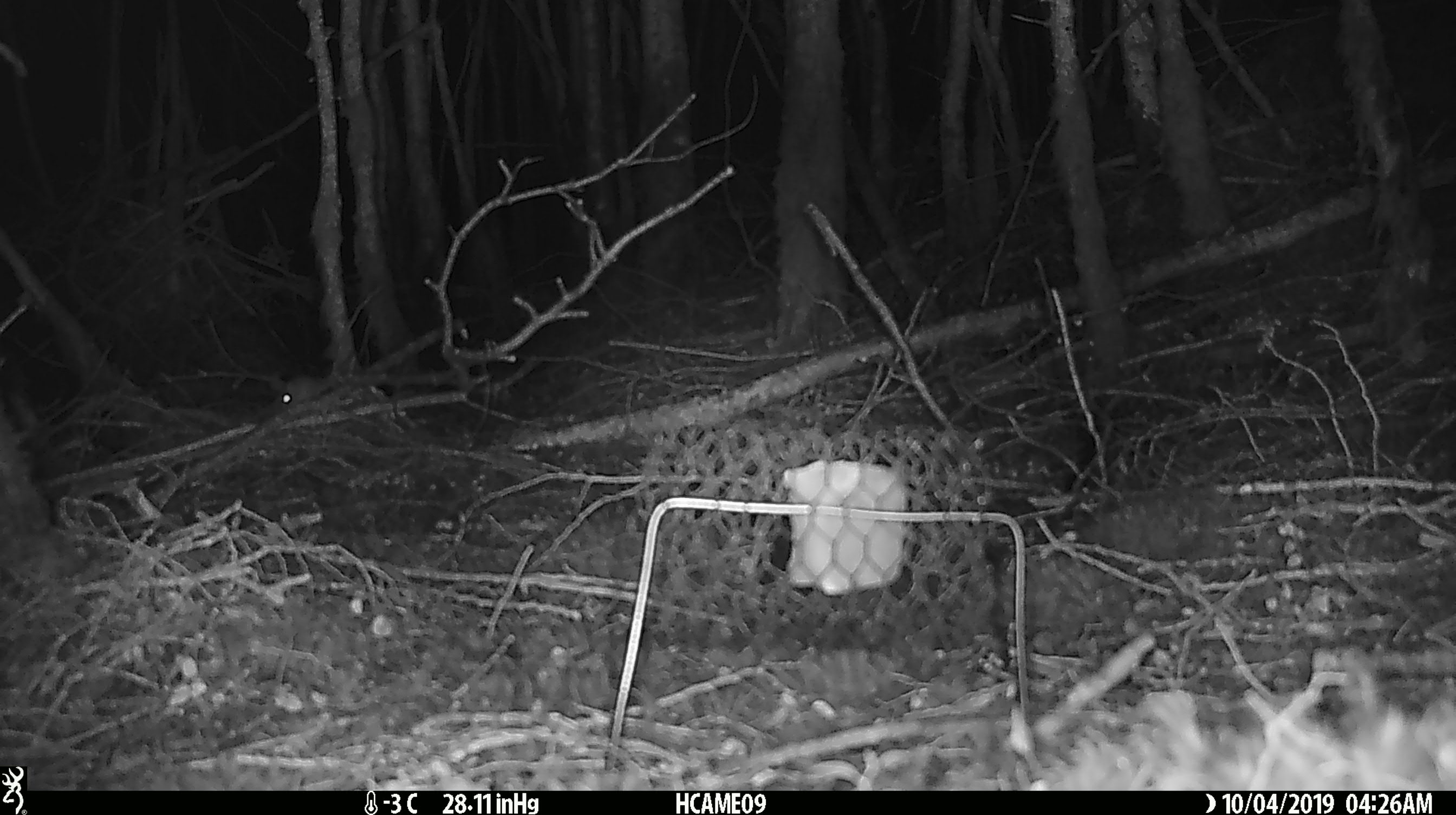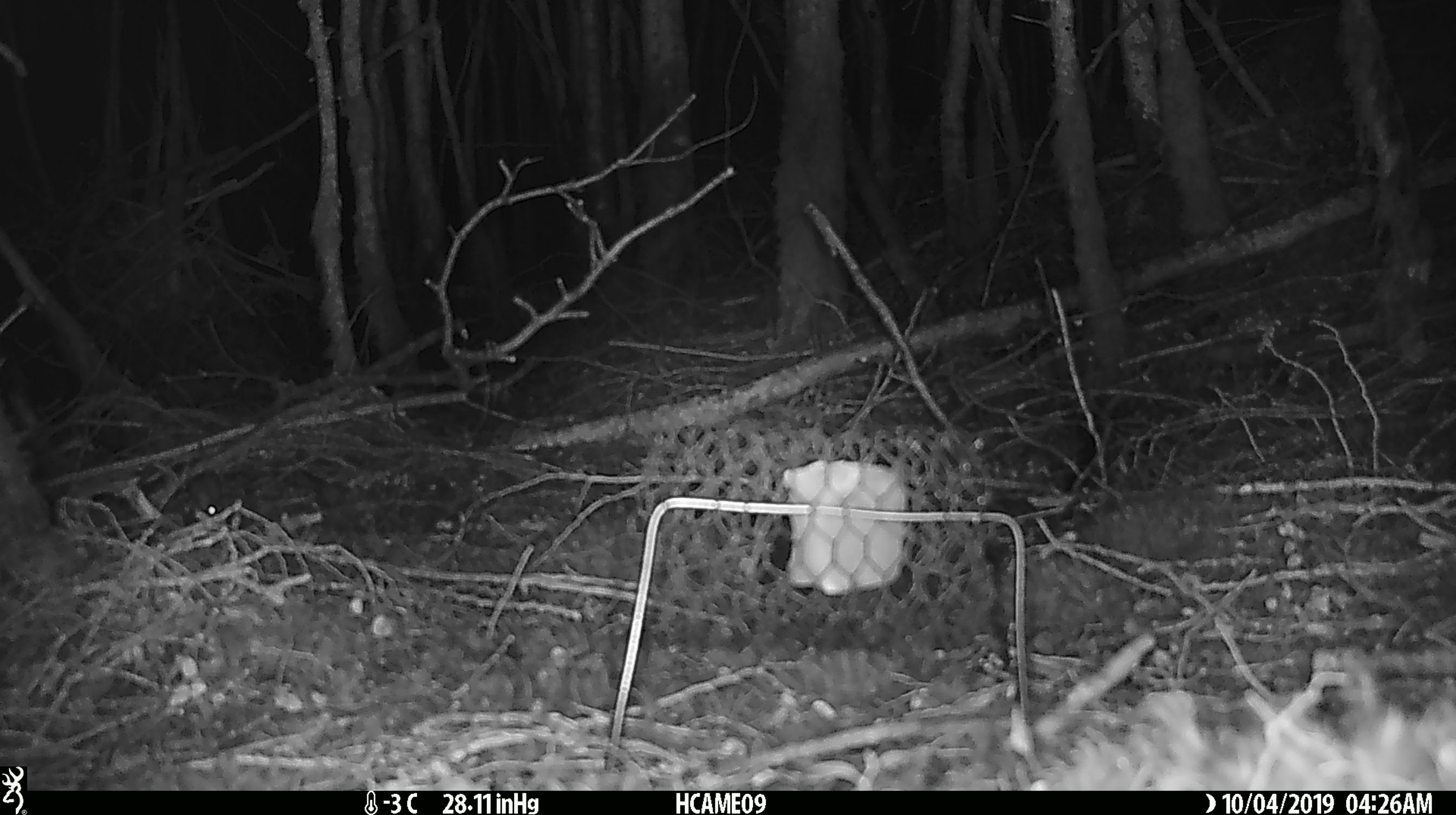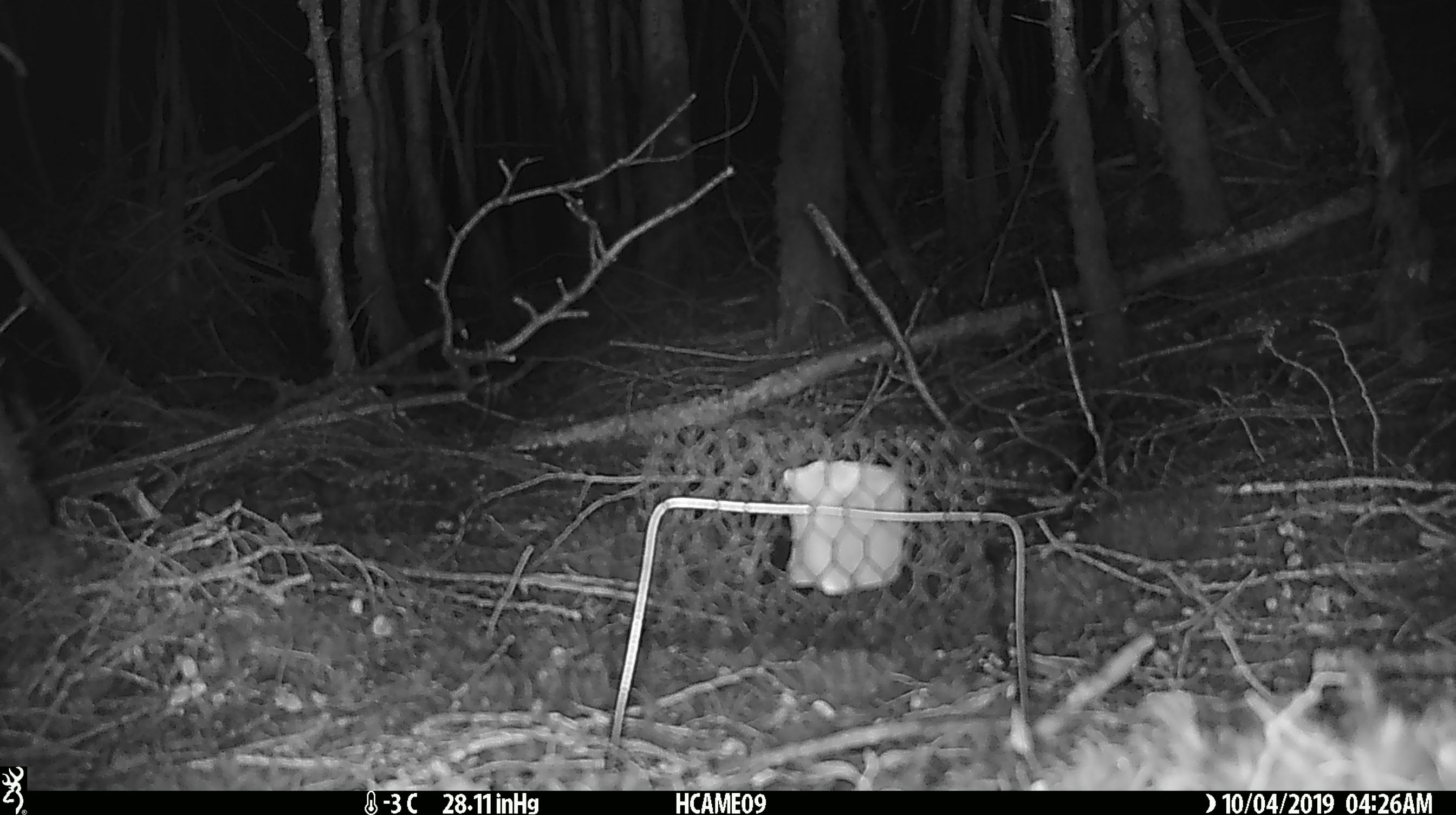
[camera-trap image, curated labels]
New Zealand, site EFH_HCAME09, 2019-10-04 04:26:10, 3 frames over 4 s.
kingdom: Animalia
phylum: Chordata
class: Mammalia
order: Rodentia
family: Muridae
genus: Mus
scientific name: Mus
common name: mouse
Mouse (Mus).